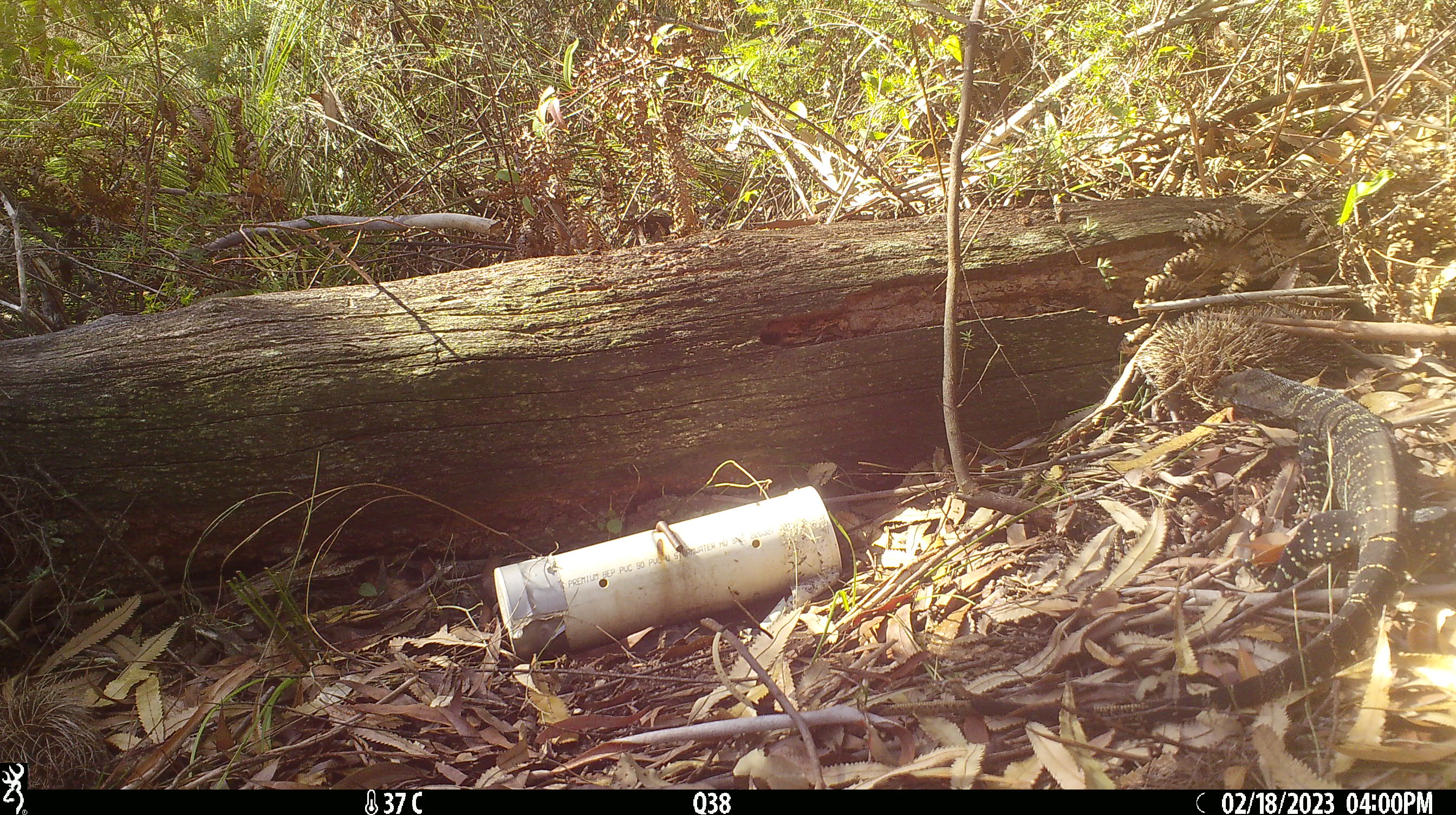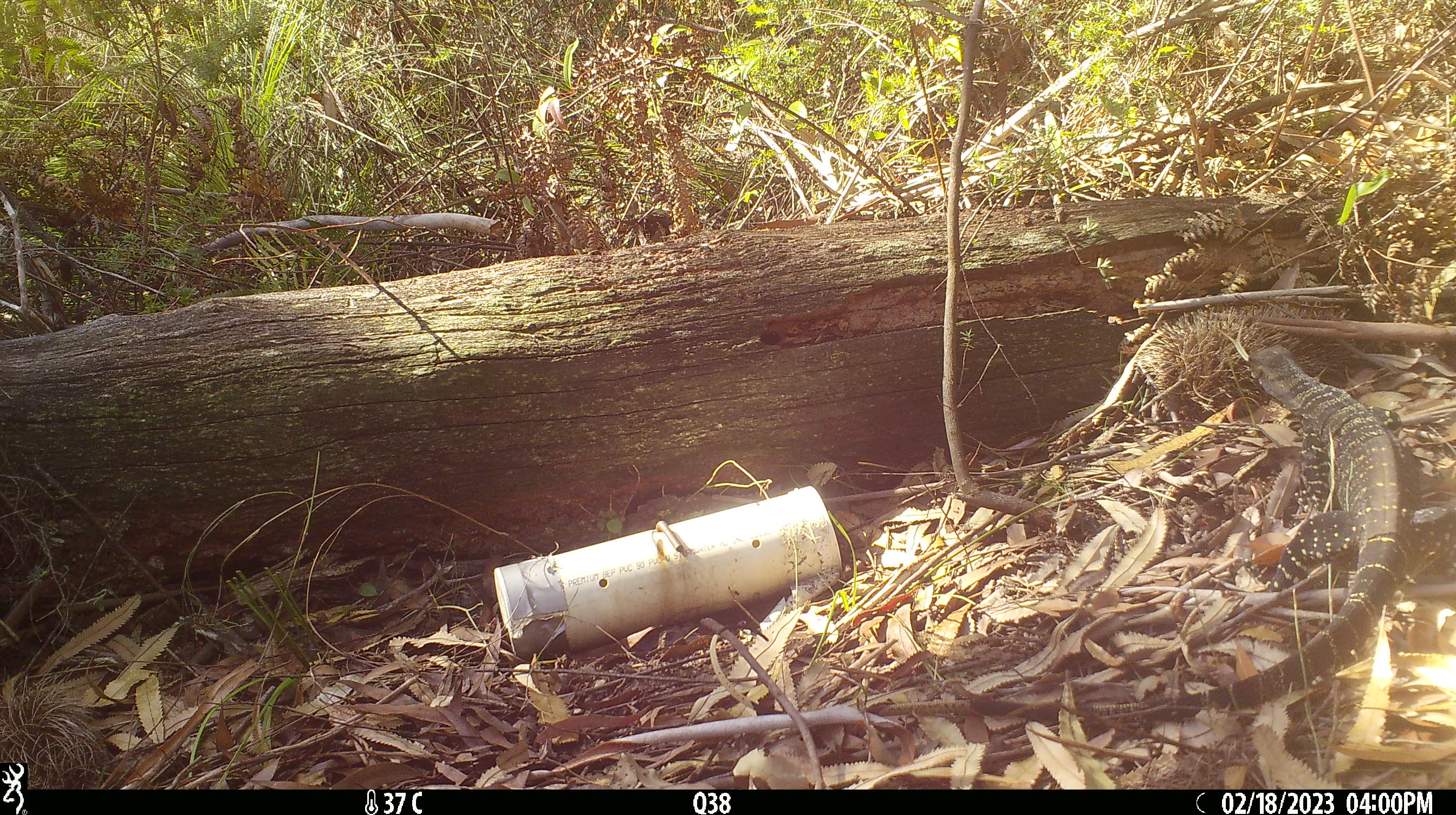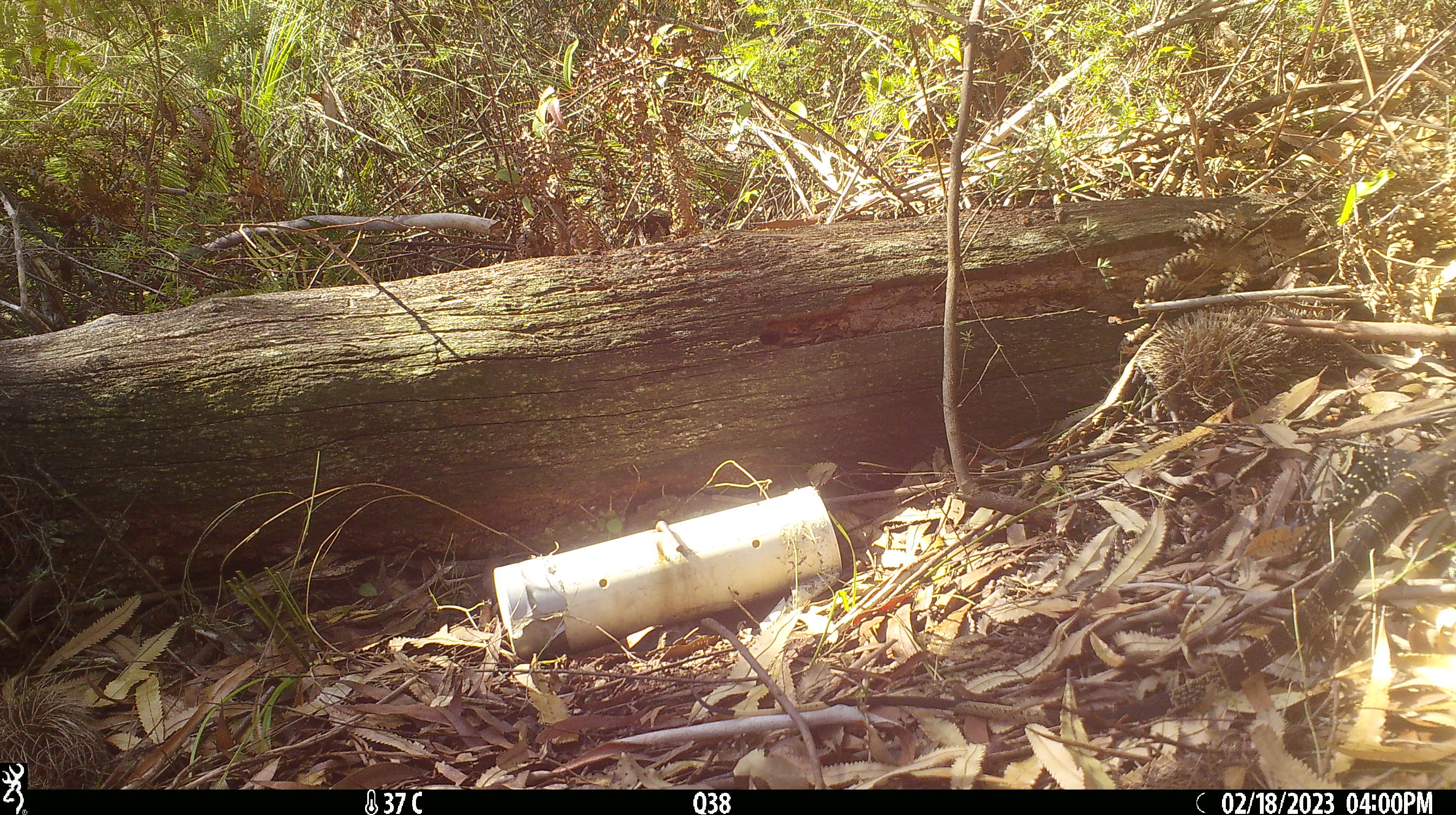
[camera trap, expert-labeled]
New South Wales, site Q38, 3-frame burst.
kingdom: Animalia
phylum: Chordata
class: Reptilia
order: Squamata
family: Varanidae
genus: Varanus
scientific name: Varanus varius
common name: lace monitor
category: goanna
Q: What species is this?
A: Goanna (lace monitor) (Varanus varius).